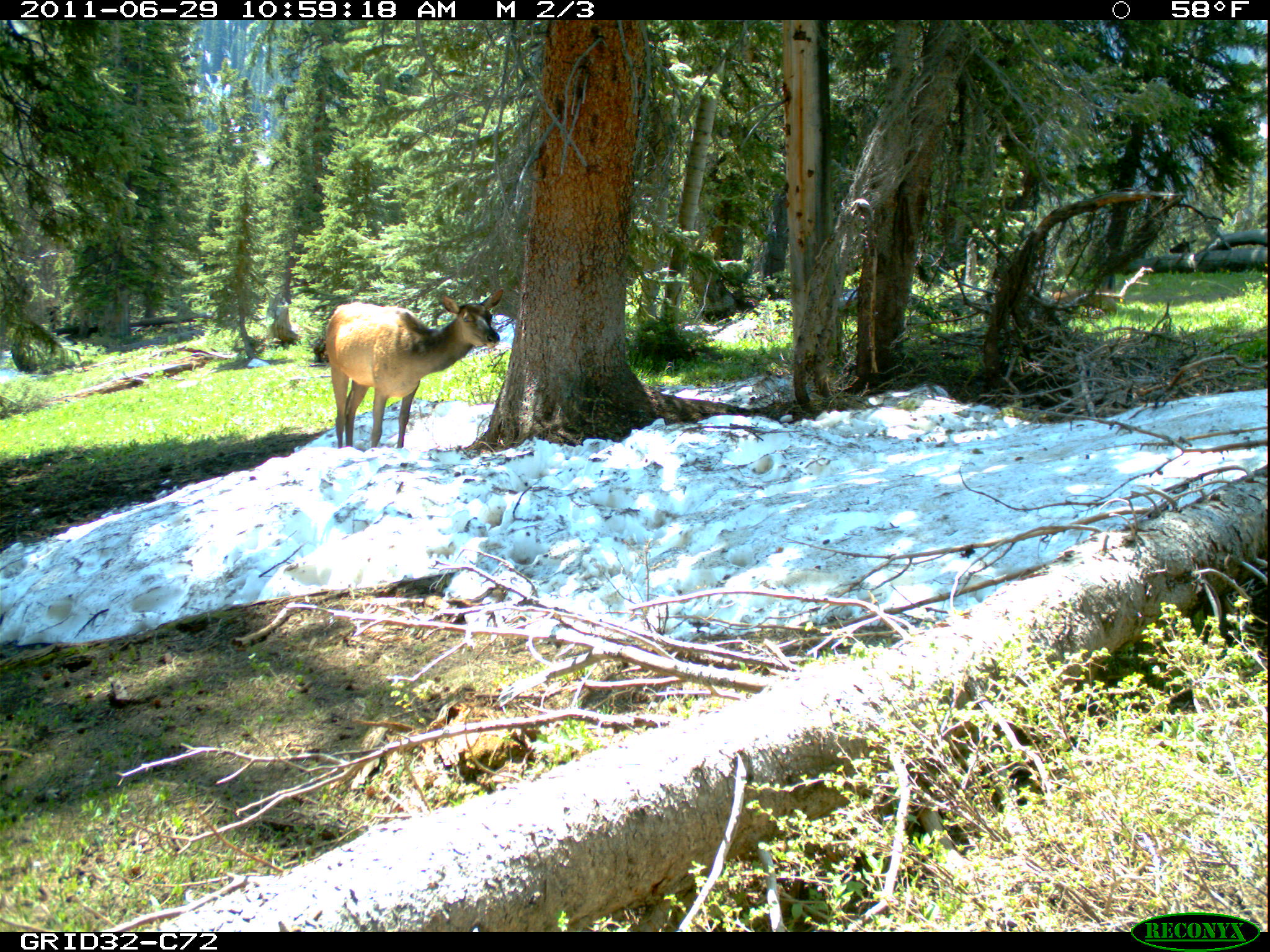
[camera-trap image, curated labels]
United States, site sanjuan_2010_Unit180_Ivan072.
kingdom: Animalia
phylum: Chordata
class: Mammalia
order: Artiodactyla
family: Cervidae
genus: Cervus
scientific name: Cervus elaphus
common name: red deer